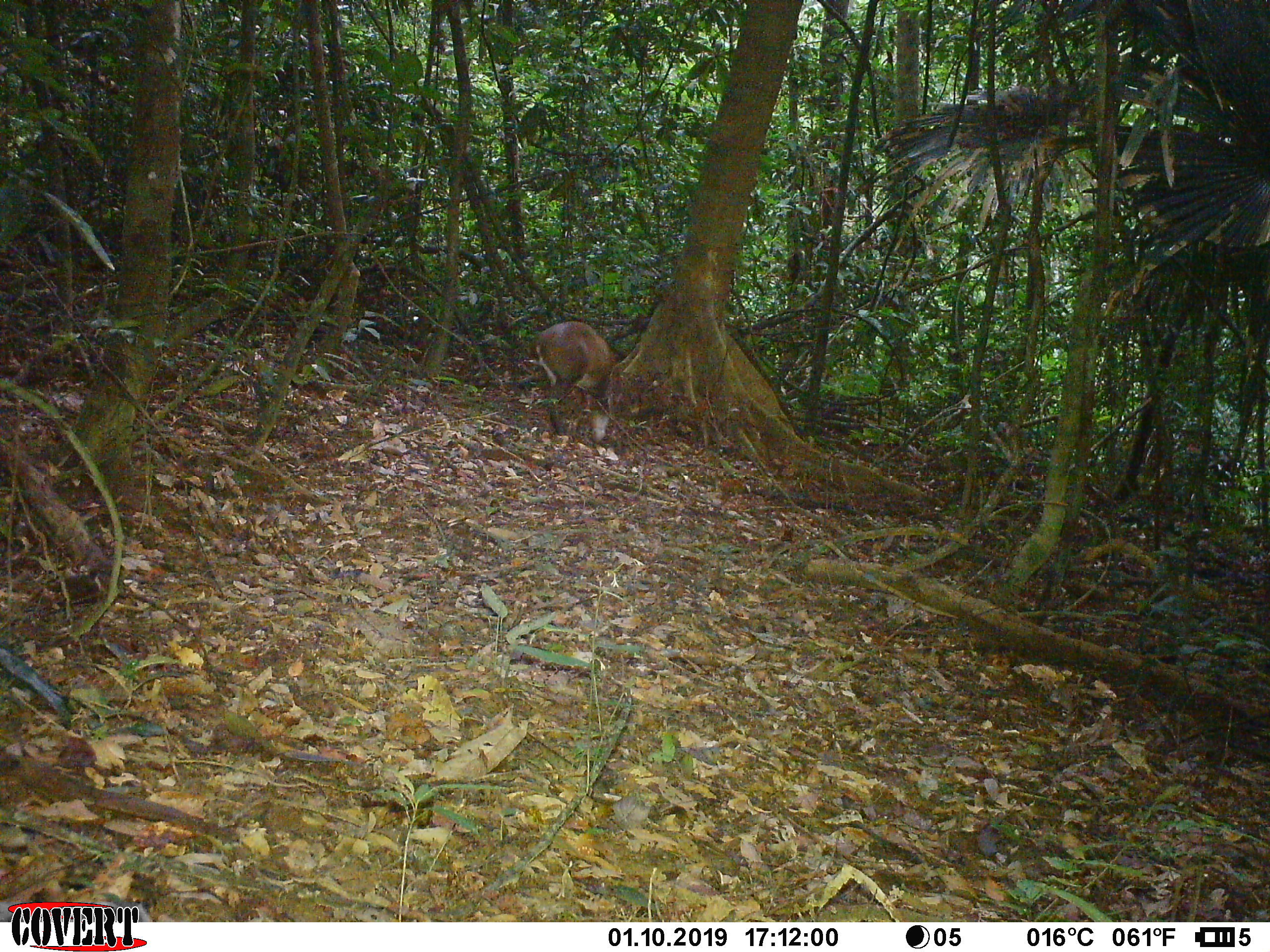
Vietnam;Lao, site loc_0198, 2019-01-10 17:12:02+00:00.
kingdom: Animalia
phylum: Chordata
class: Mammalia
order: Artiodactyla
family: Cervidae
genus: Muntiacus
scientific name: Muntiacus vuquangensis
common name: large-antlered muntjac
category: large antlered muntjac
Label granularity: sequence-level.